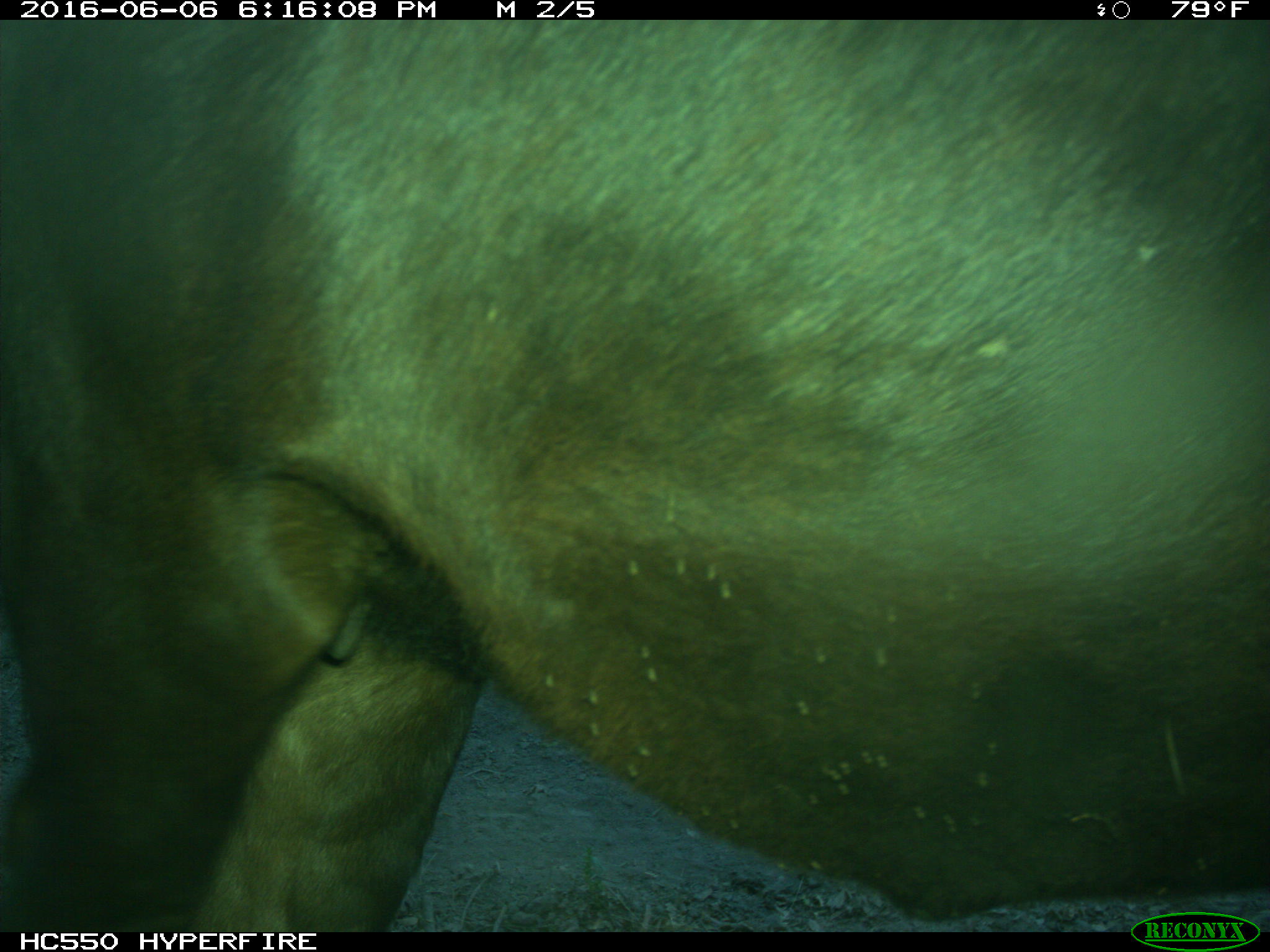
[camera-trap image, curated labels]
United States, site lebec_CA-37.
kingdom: Animalia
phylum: Chordata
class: Mammalia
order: Artiodactyla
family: Bovidae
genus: Bos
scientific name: Bos taurus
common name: domestic cow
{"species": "Bos taurus (domestic cow)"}